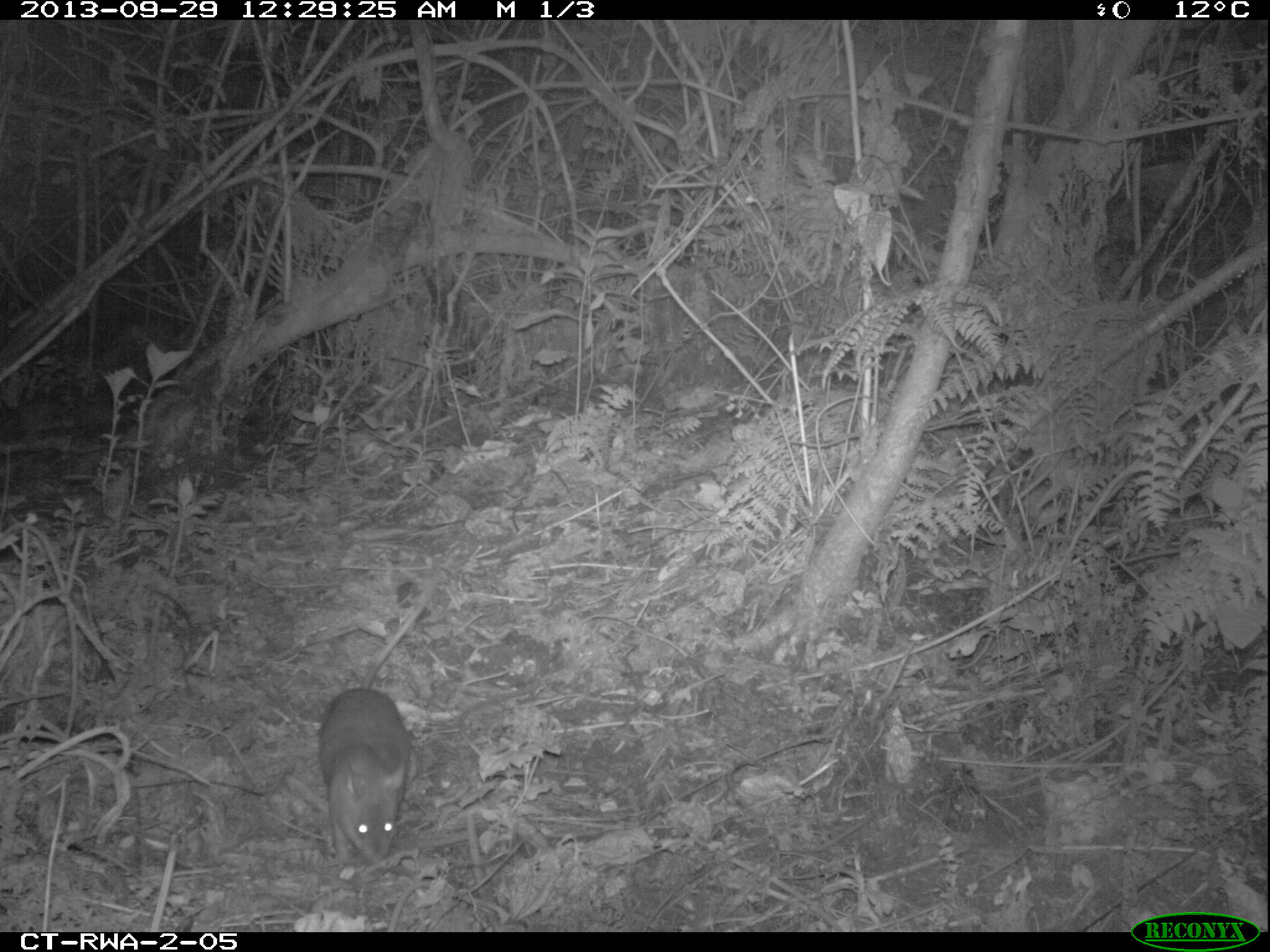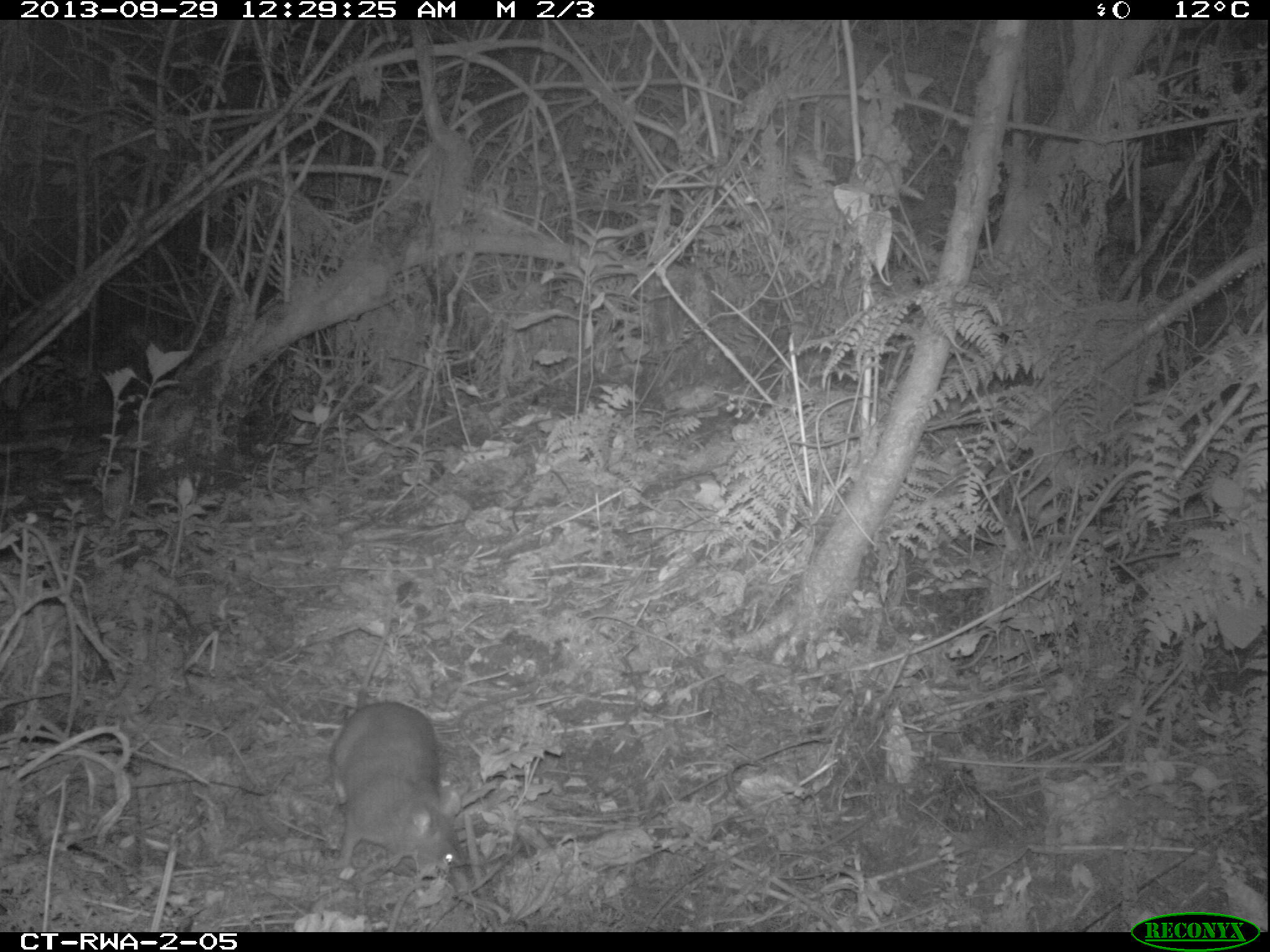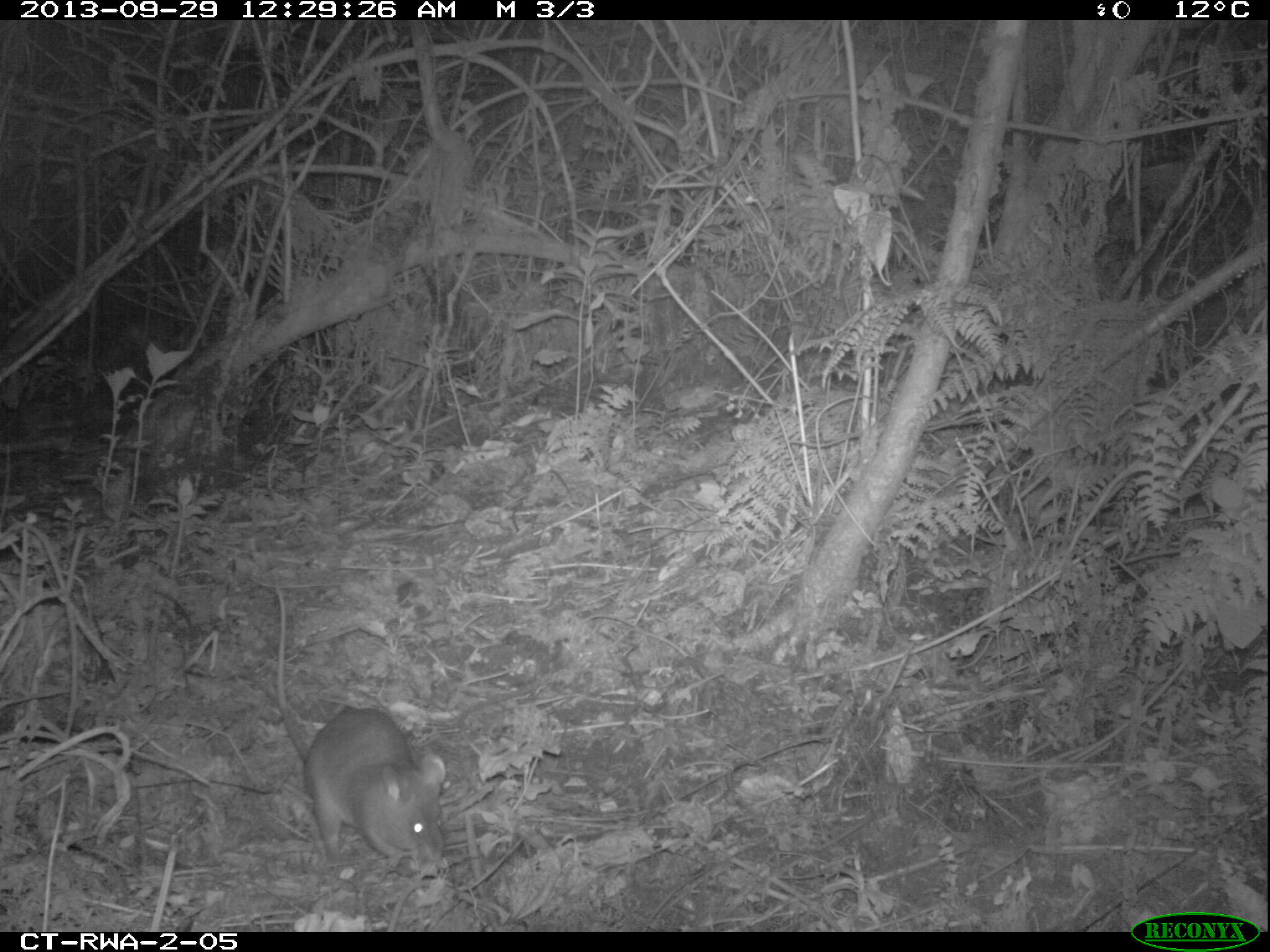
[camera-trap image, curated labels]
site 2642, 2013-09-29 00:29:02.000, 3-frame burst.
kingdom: Animalia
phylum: Chordata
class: Mammalia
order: Rodentia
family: Nesomyidae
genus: Cricetomys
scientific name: Cricetomys gambianus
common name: african giant pouched rat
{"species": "Cricetomys gambianus (african giant pouched rat)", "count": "1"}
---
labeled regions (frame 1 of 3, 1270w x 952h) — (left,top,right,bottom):
cricetomys gambianus: (316,516,466,868)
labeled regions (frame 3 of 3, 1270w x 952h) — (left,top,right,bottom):
cricetomys gambianus: (268,582,446,867)